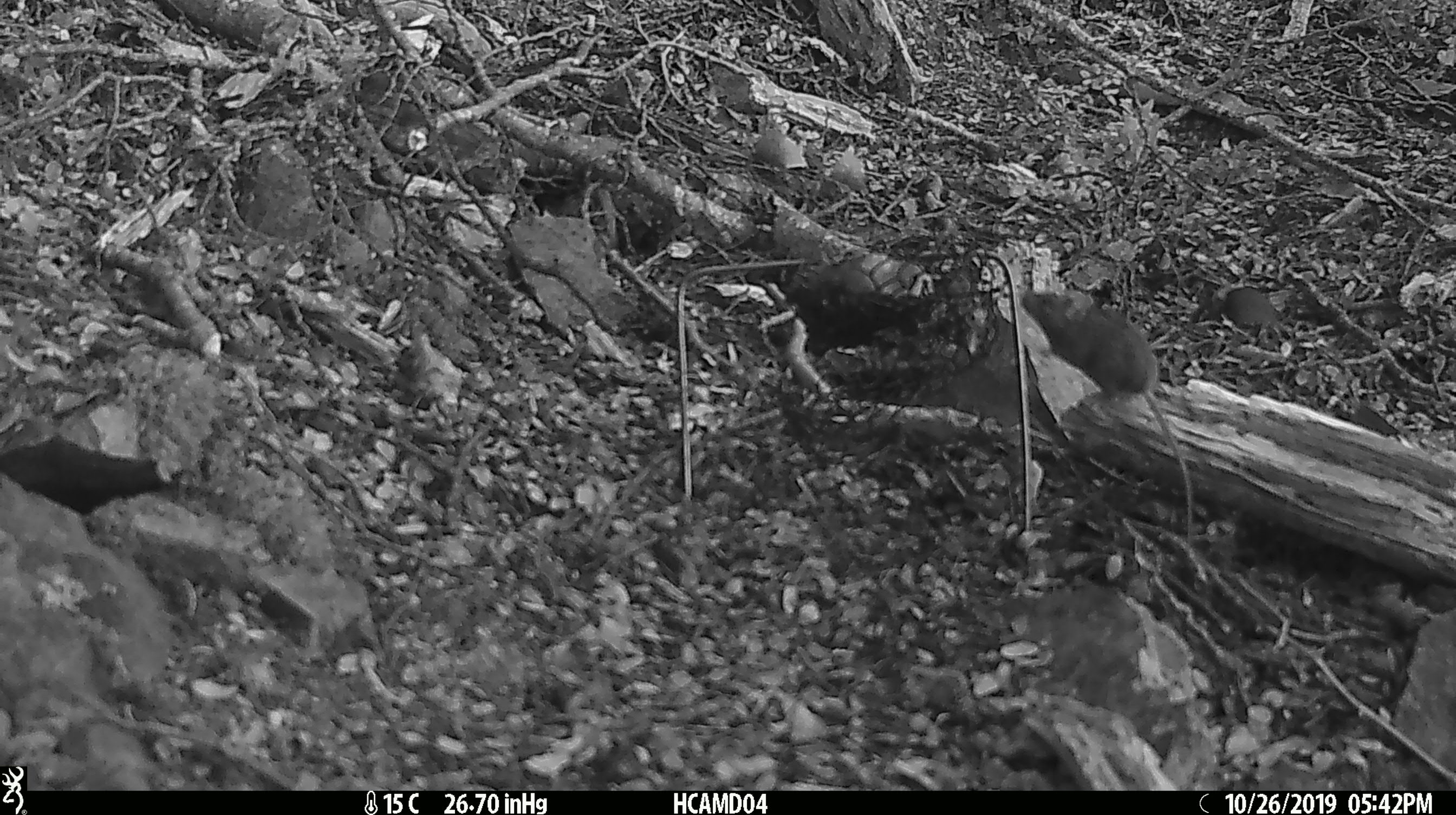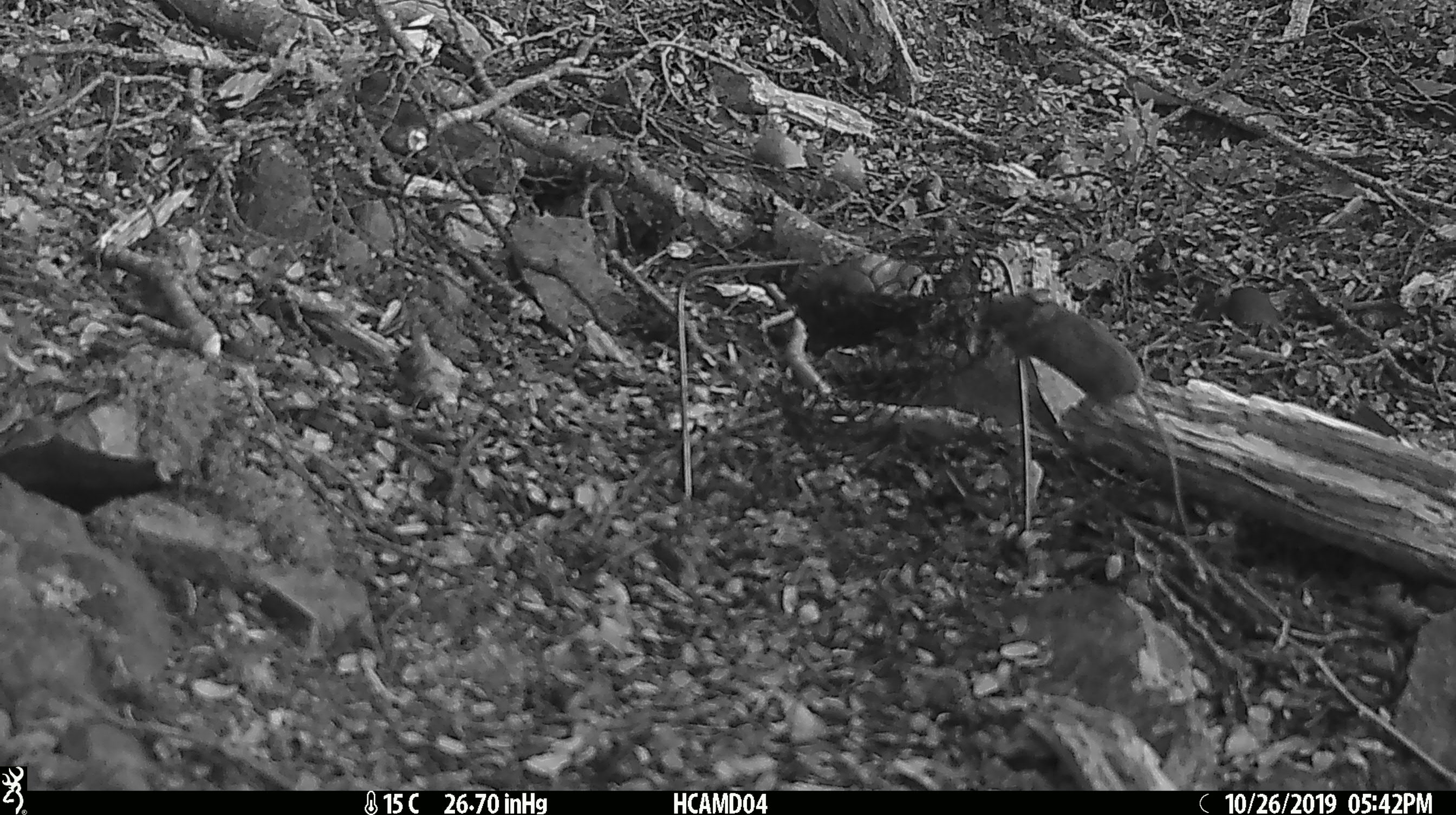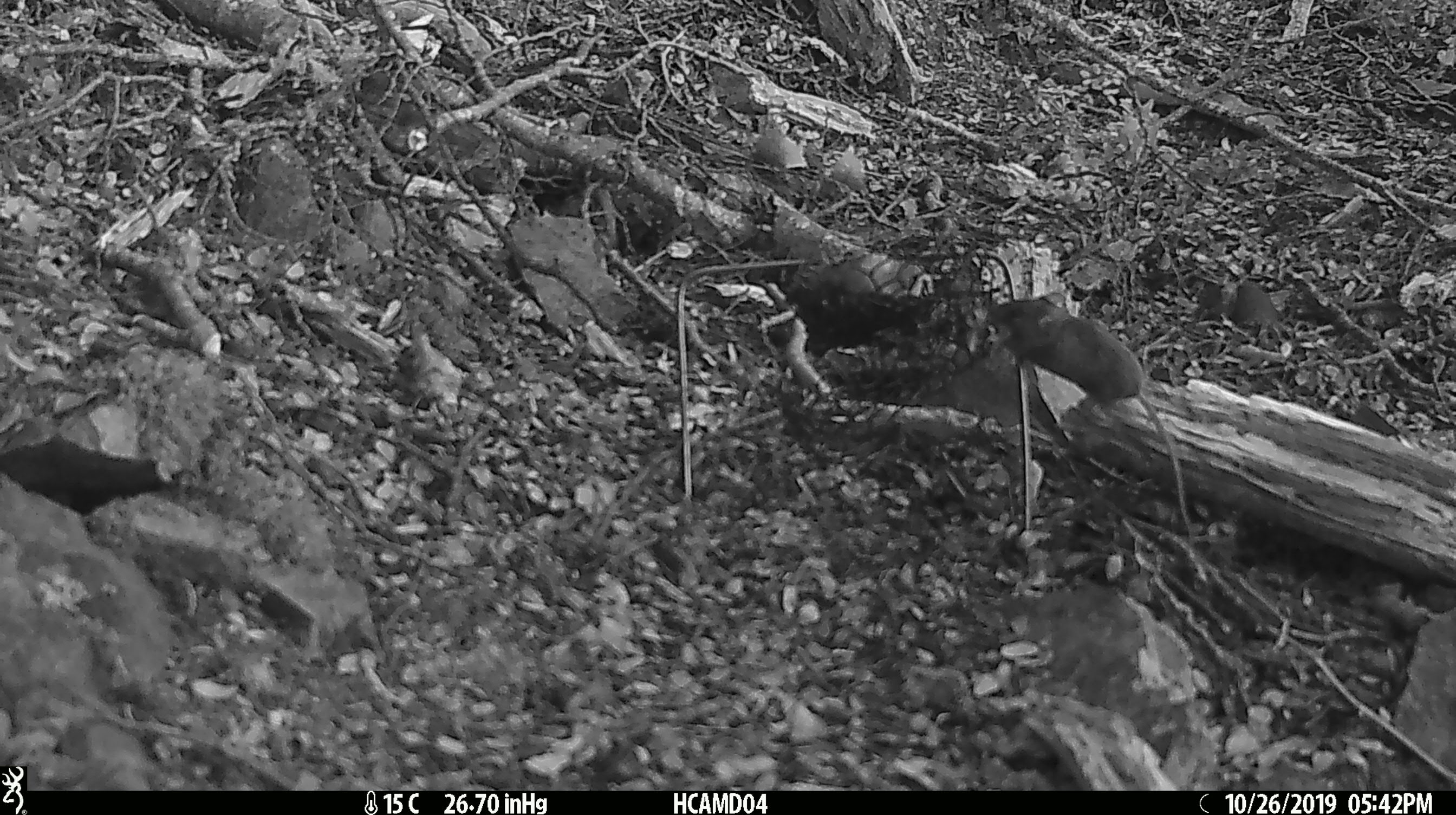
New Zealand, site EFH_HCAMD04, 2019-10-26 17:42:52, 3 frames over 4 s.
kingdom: Animalia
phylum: Chordata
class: Mammalia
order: Rodentia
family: Muridae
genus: Mus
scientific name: Mus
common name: mouse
Mouse (Mus).